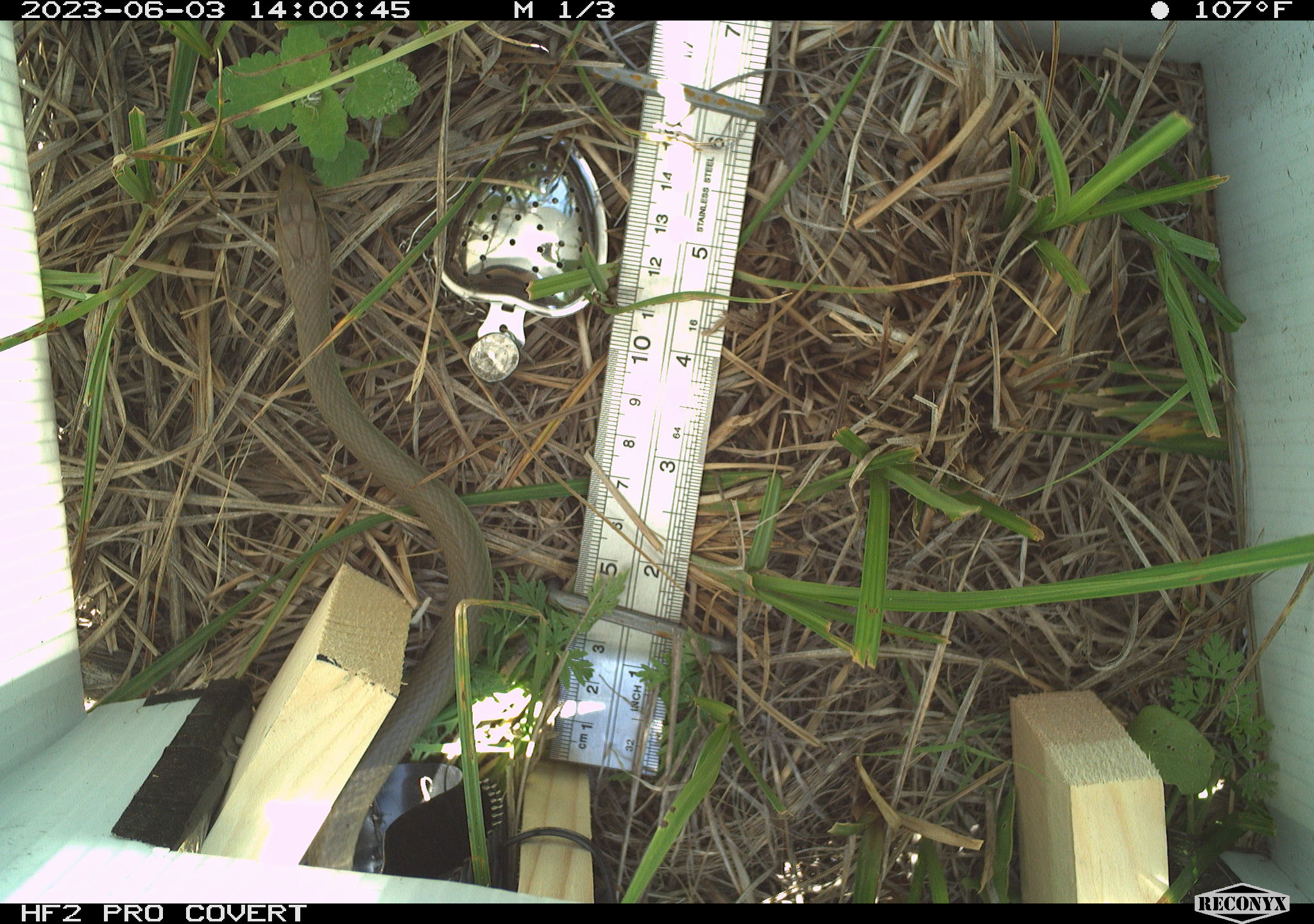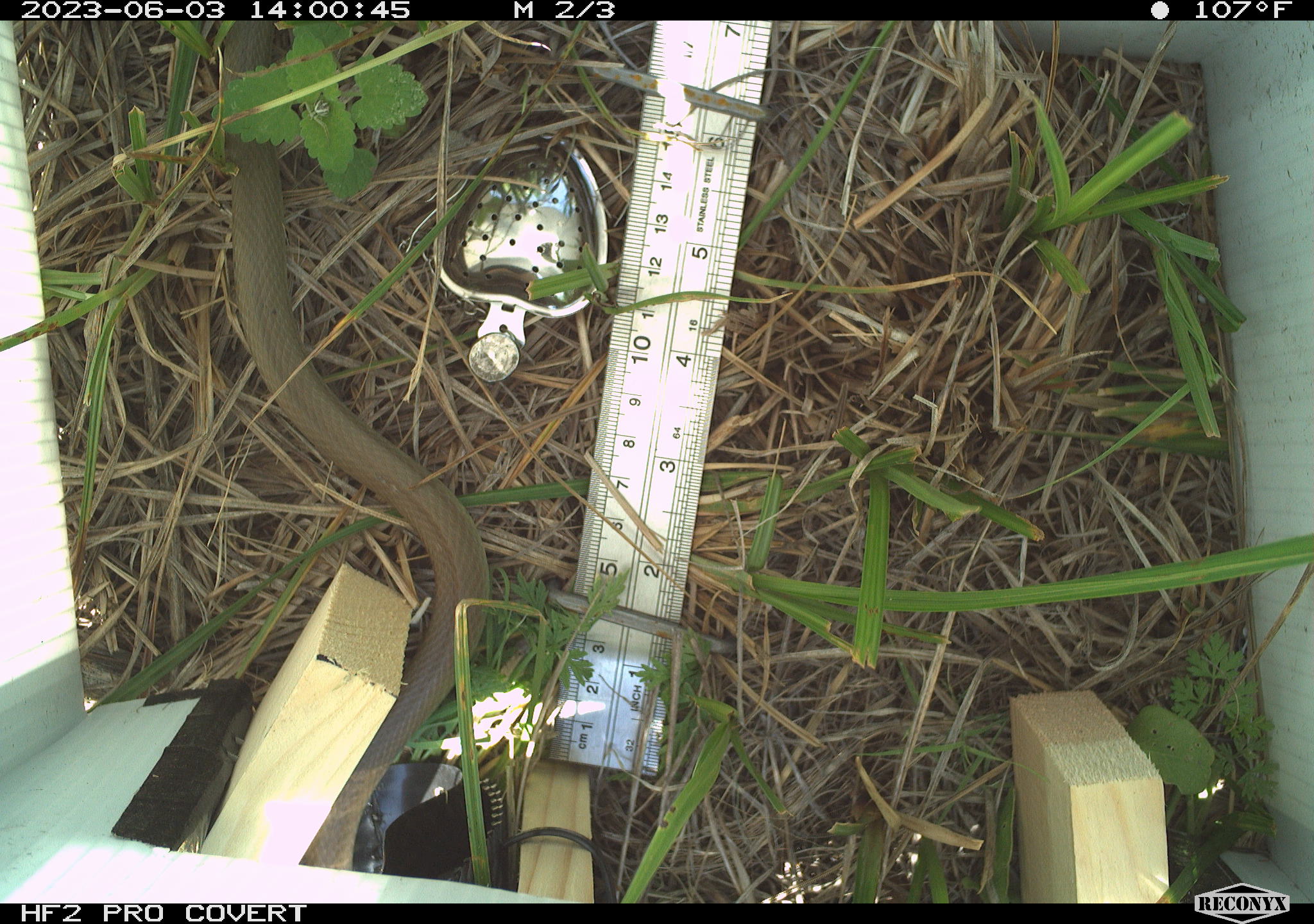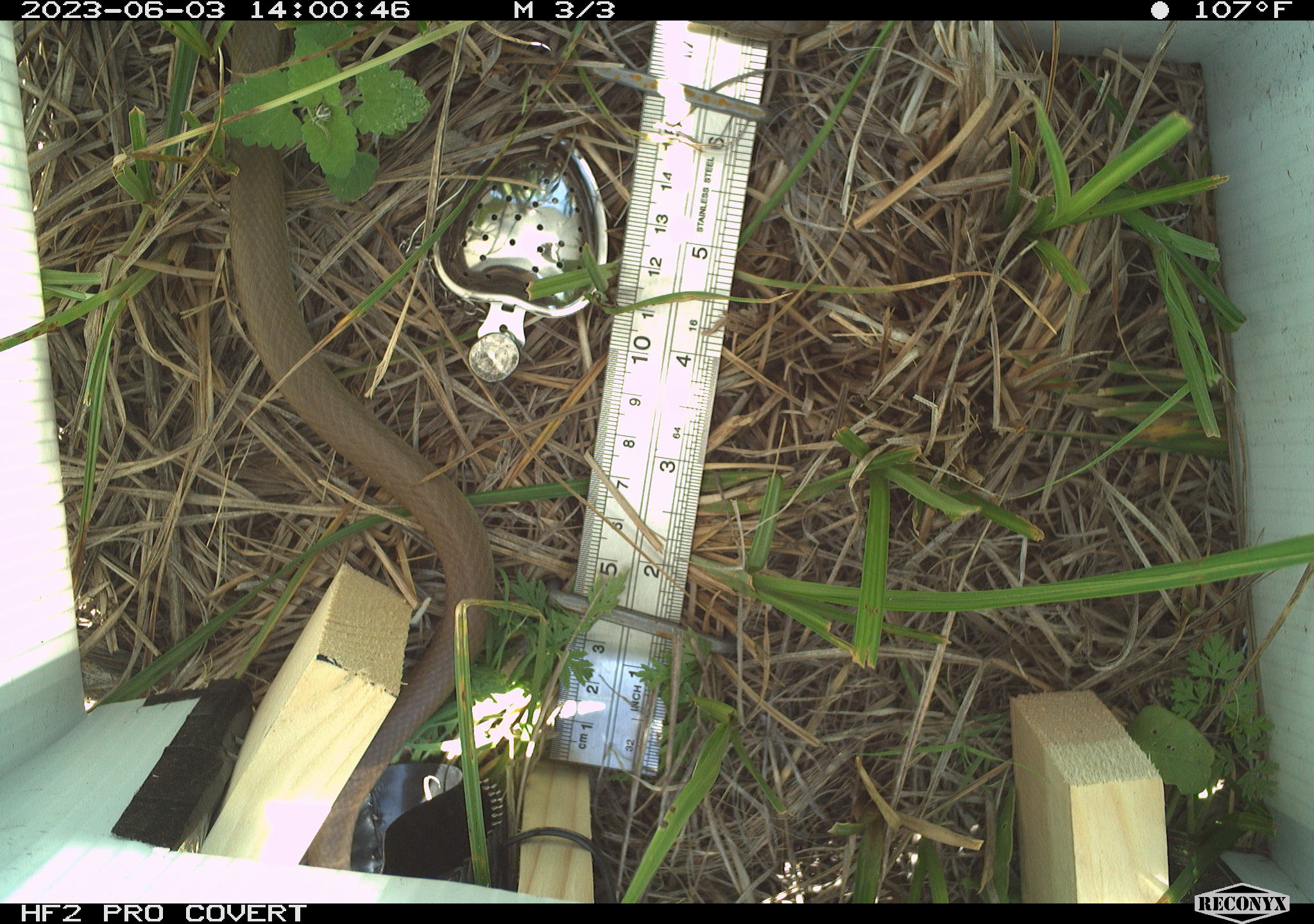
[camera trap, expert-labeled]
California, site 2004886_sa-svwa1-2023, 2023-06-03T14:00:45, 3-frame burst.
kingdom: Animalia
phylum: Chordata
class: Reptilia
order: Squamata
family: Colubridae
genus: Coluber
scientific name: Coluber constrictor mormon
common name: western yellow-bellied racer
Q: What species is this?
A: Western yellow-bellied racer (Coluber constrictor mormon).